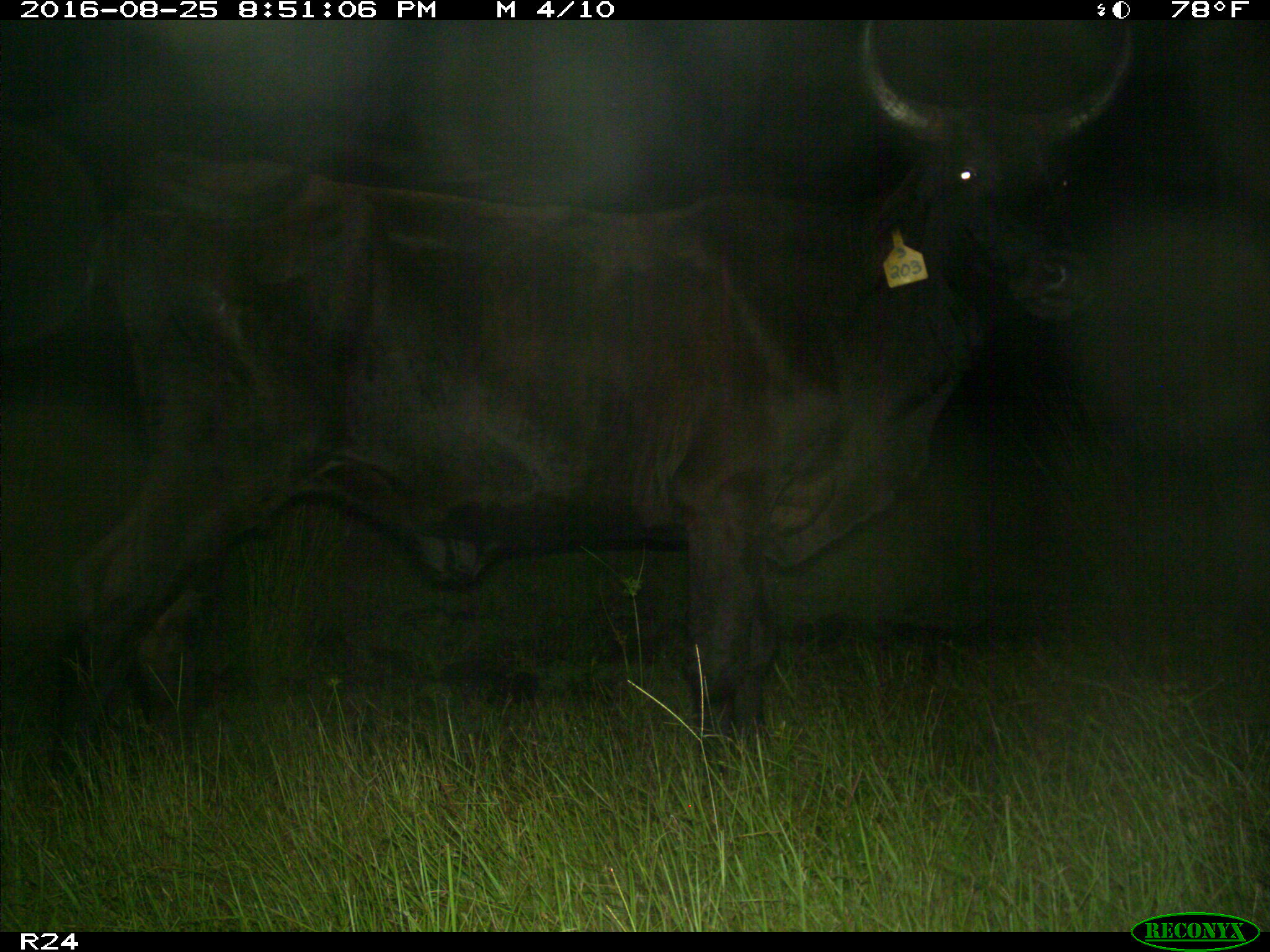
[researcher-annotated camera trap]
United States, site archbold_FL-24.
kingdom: Animalia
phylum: Chordata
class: Mammalia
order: Artiodactyla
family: Bovidae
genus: Bos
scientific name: Bos taurus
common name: domestic cow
Bos taurus (domestic cow).